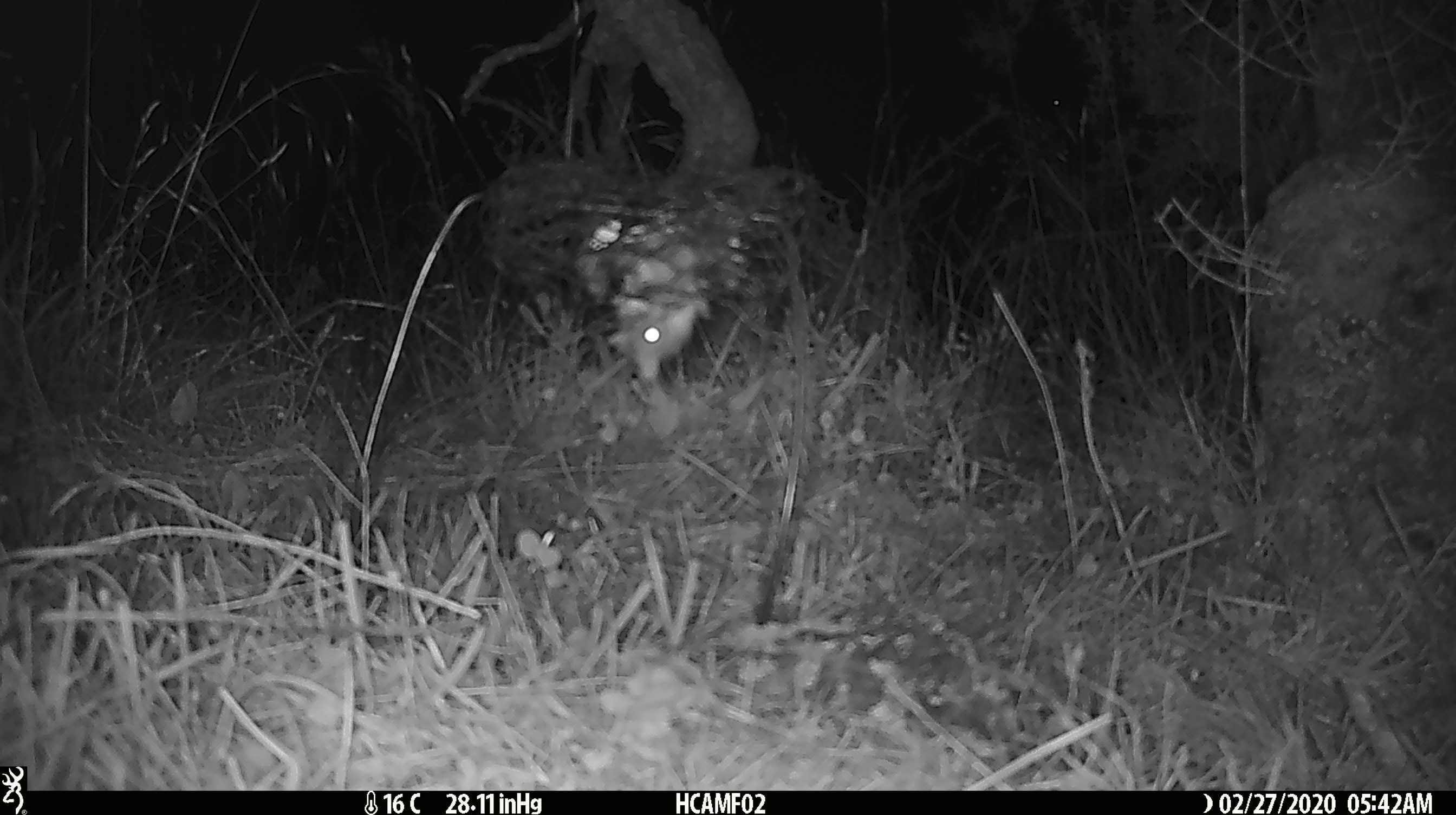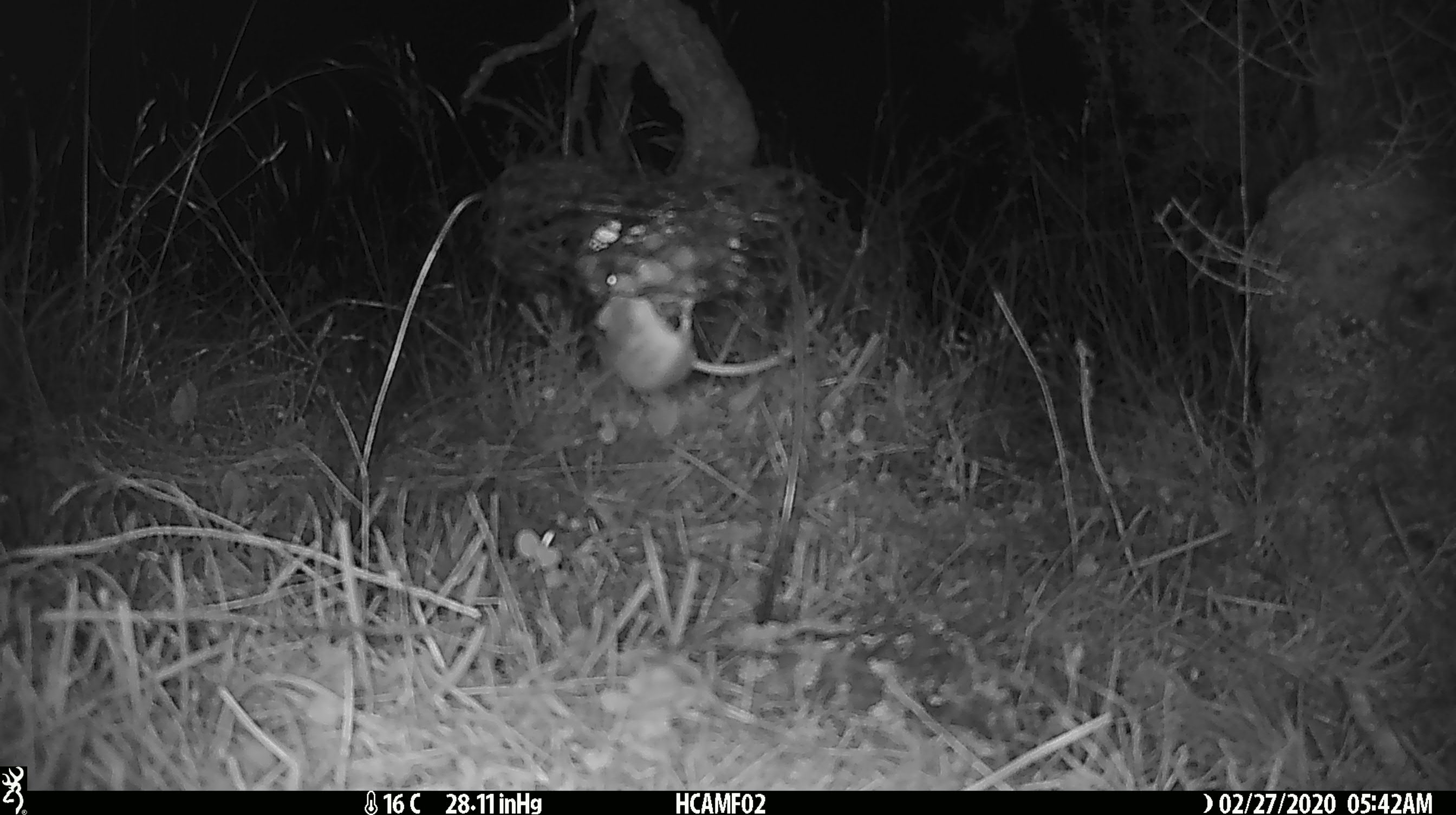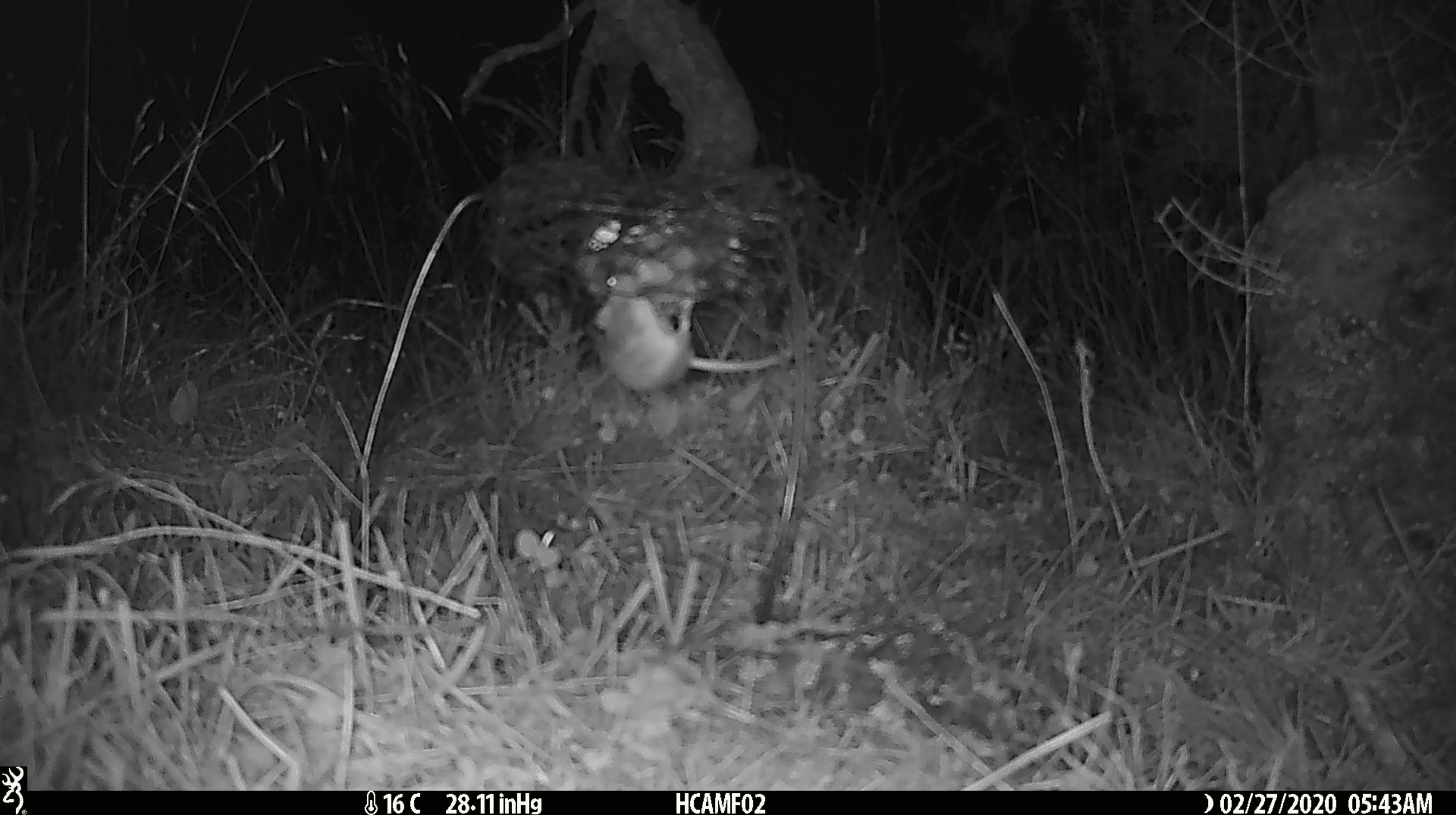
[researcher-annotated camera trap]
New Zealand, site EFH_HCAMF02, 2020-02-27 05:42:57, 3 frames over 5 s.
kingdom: Animalia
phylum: Chordata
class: Mammalia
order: Rodentia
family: Muridae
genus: Mus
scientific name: Mus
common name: mouse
Mouse (Mus).